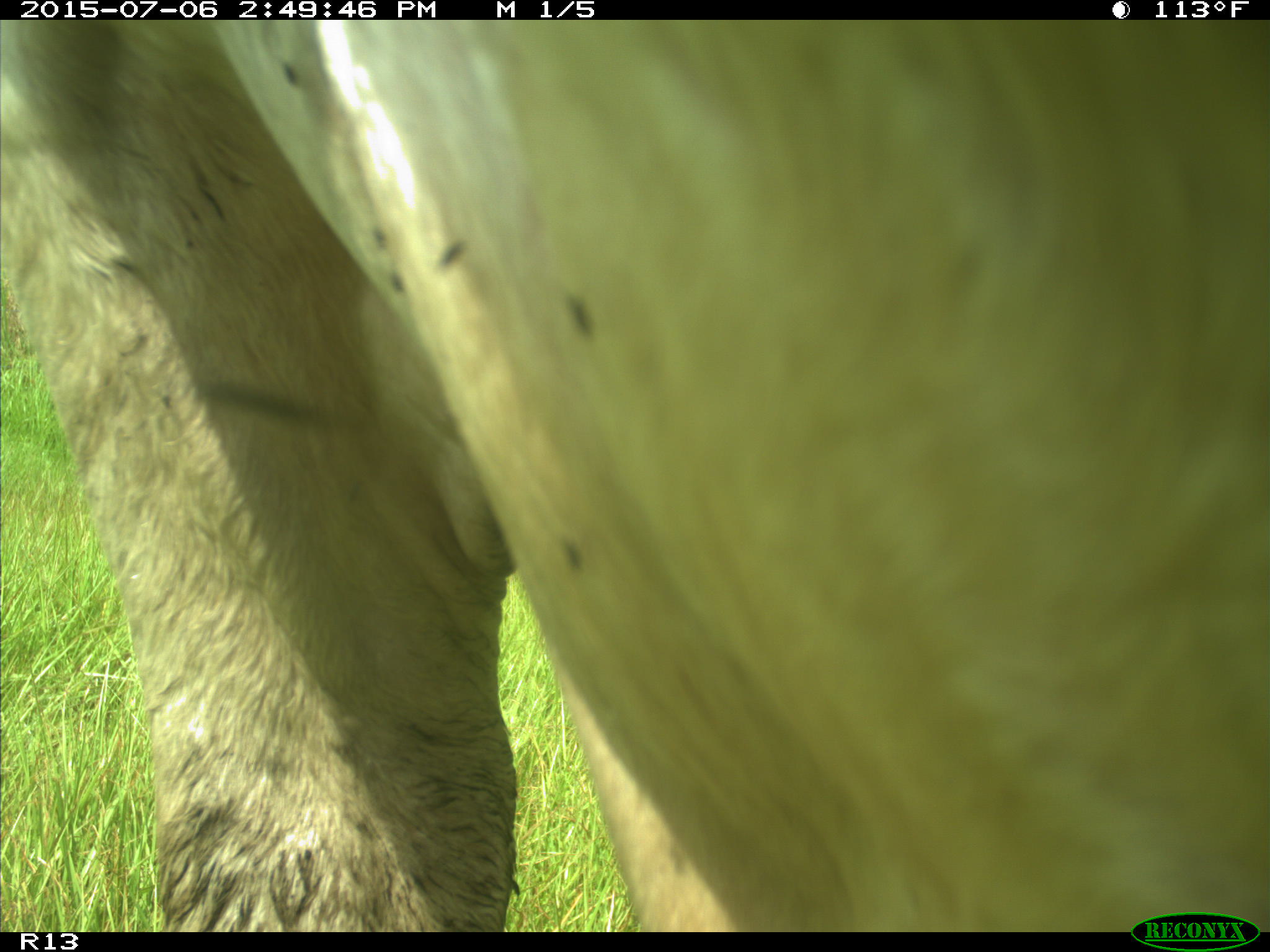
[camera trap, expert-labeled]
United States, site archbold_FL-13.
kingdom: Animalia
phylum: Chordata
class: Mammalia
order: Artiodactyla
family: Bovidae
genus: Bos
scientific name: Bos taurus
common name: domestic cow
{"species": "Bos taurus (domestic cow)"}